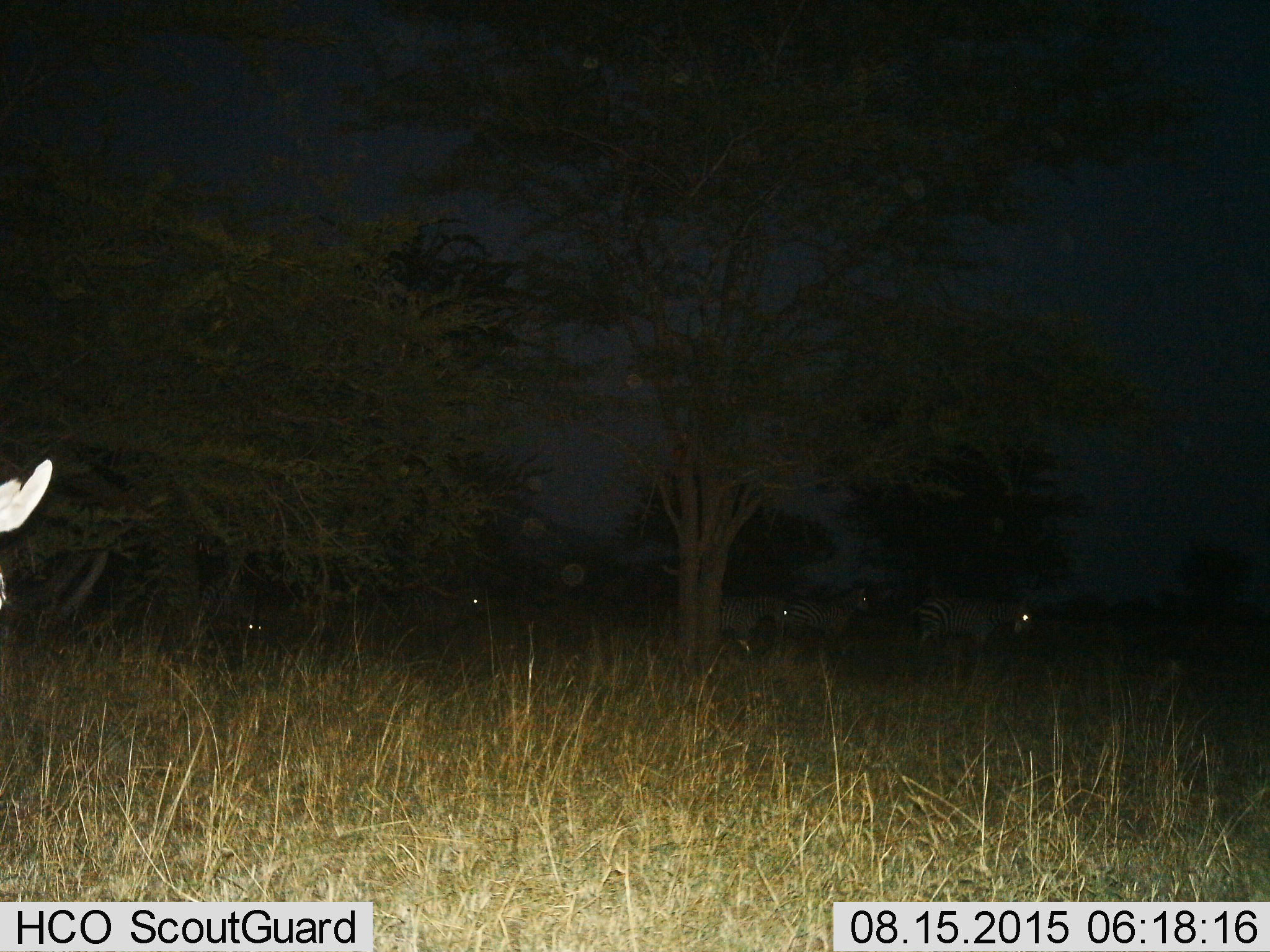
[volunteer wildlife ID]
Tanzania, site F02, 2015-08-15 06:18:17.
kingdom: Animalia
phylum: Chordata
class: Mammalia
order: Perissodactyla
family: Equidae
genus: Equus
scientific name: Equus quagga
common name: plains zebra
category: zebra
Zebra (plains zebra) (Equus quagga), count 6. Behavior (volunteer vote fractions): standing 75%, resting 6%, moving 75%, interacting 0%. Young present (vote fraction): 0%. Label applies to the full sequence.